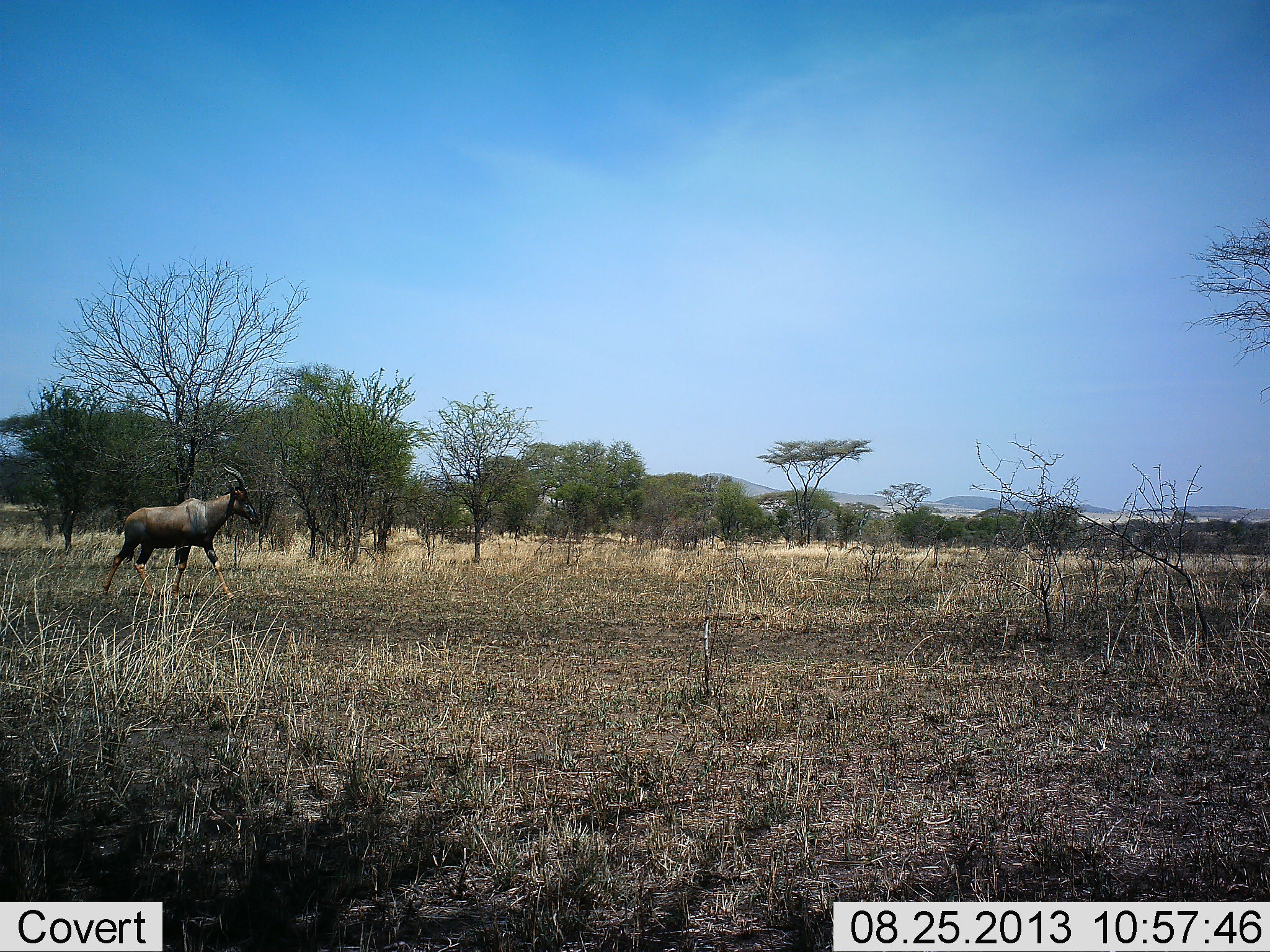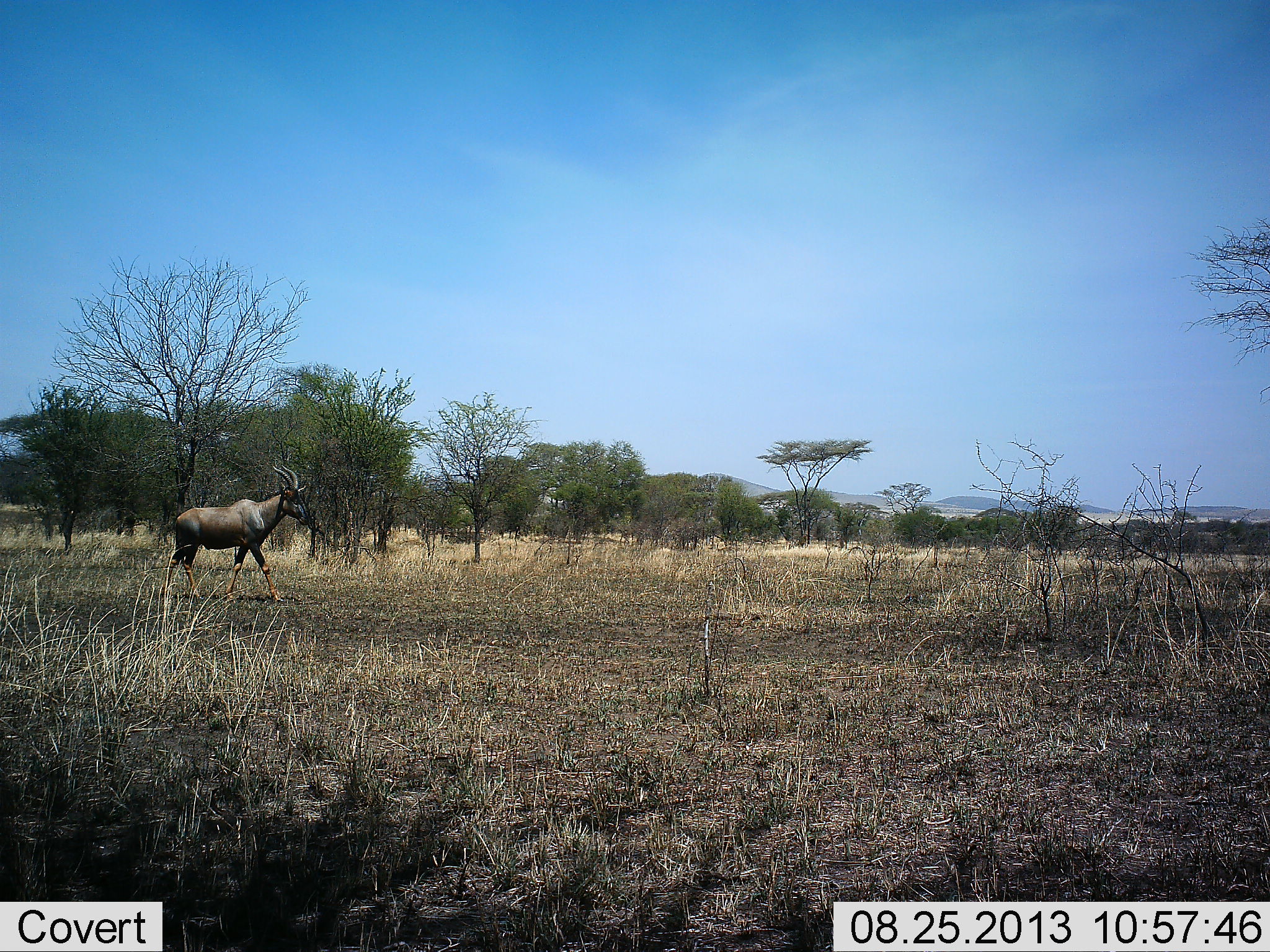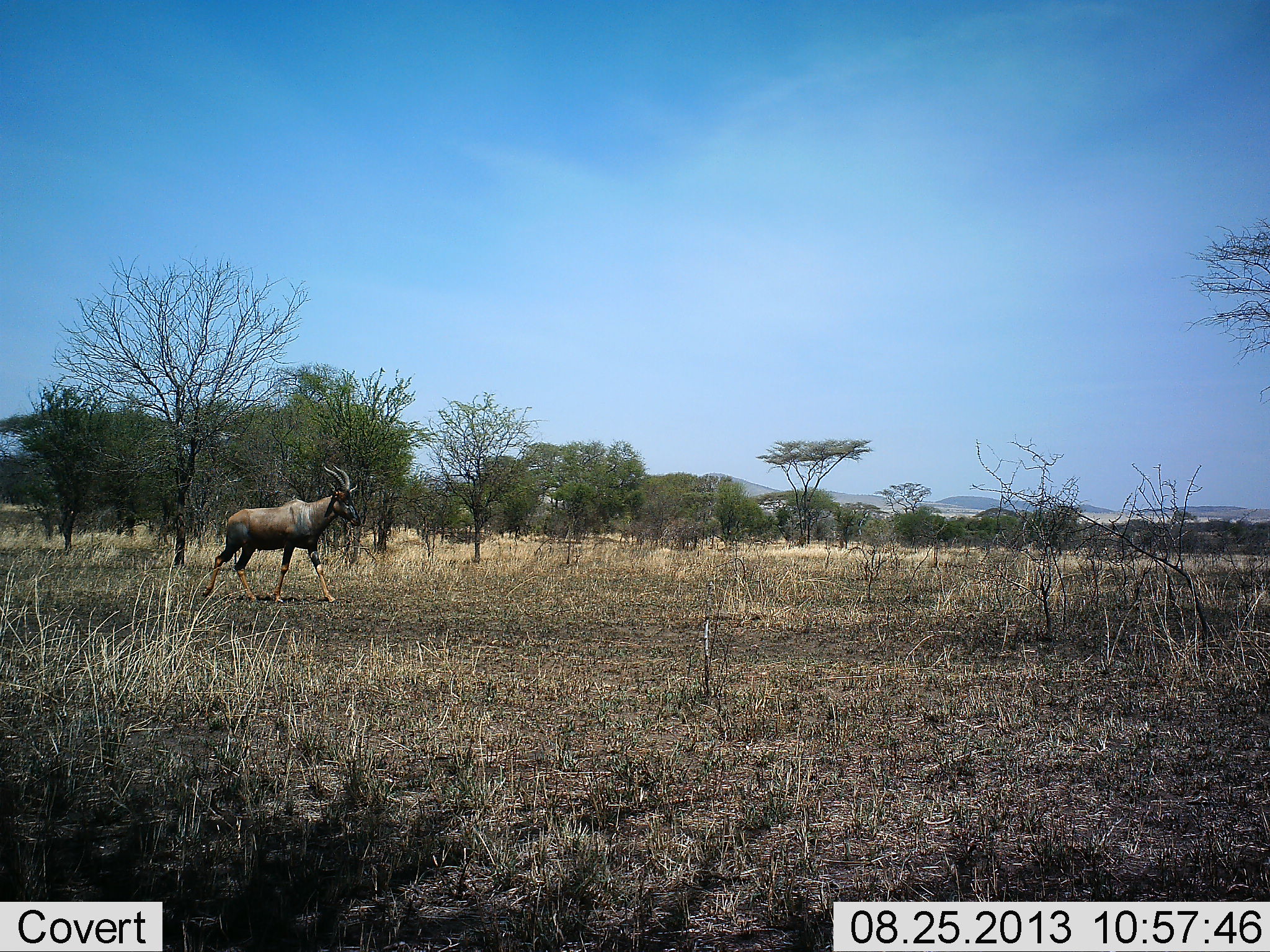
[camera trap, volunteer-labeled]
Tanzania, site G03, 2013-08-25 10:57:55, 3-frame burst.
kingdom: Animalia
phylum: Chordata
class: Mammalia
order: Artiodactyla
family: Bovidae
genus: Damaliscus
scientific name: Damaliscus lunatus jimela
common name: topi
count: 1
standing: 10%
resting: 0%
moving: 100%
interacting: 0%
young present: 0%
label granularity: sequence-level